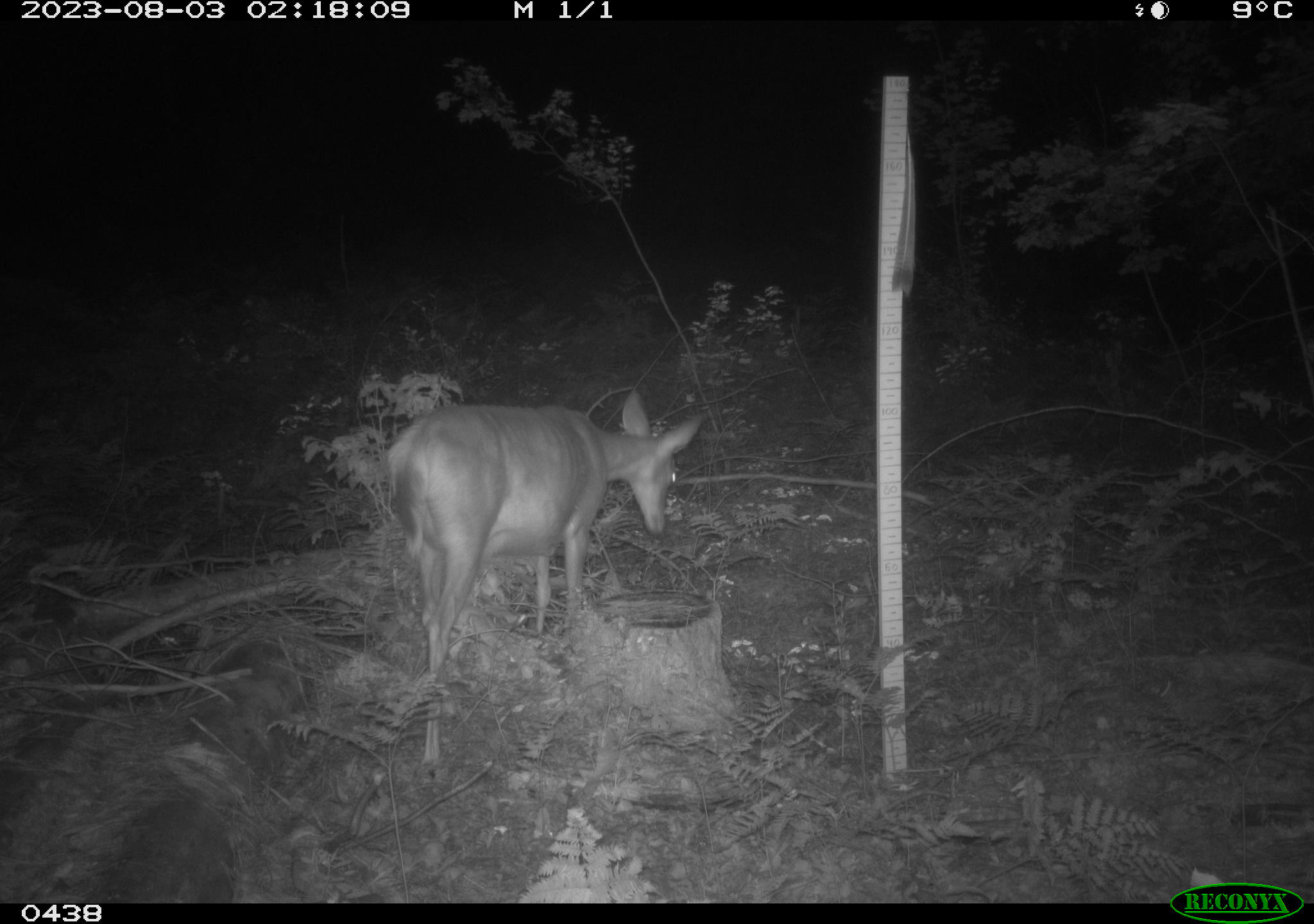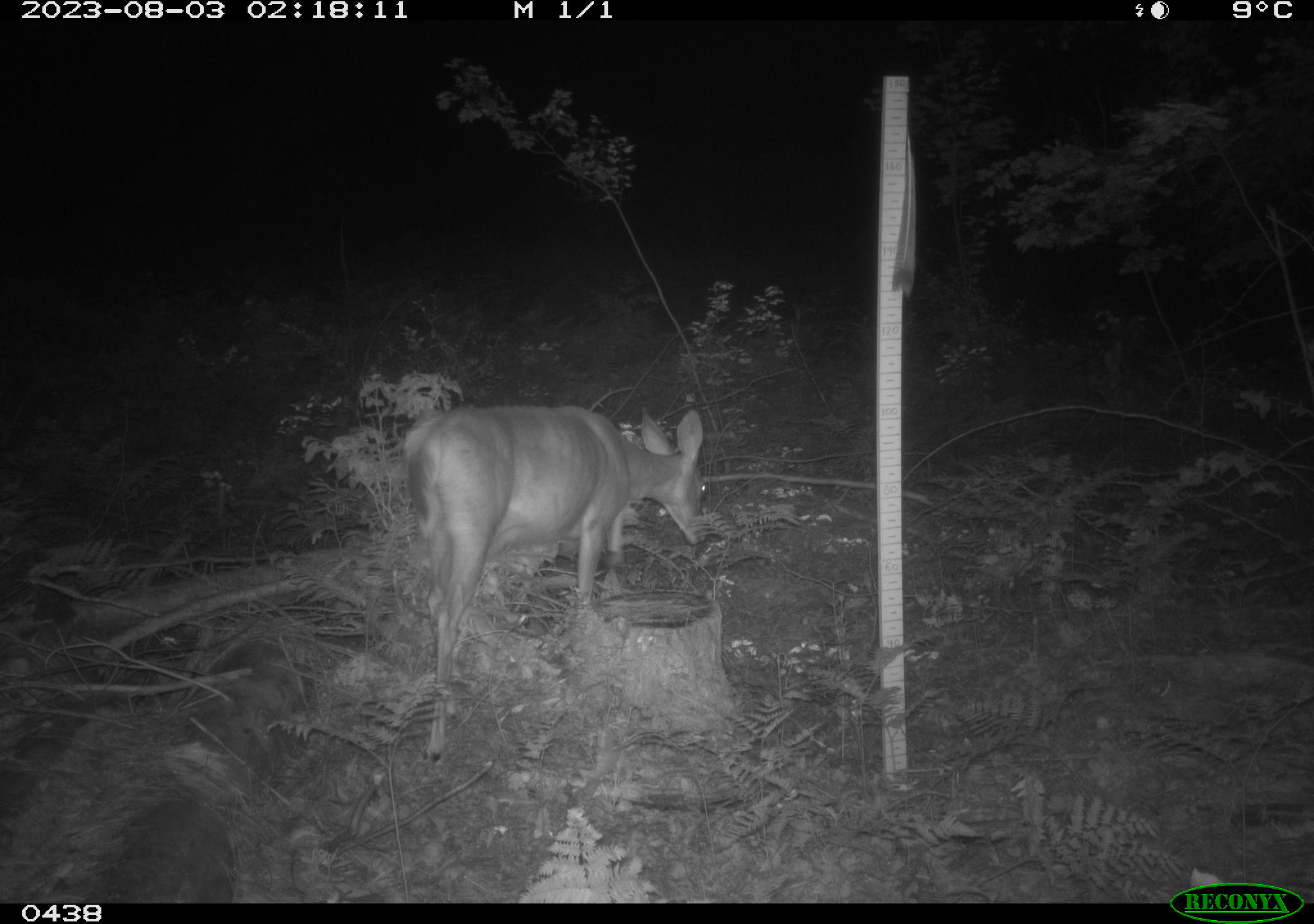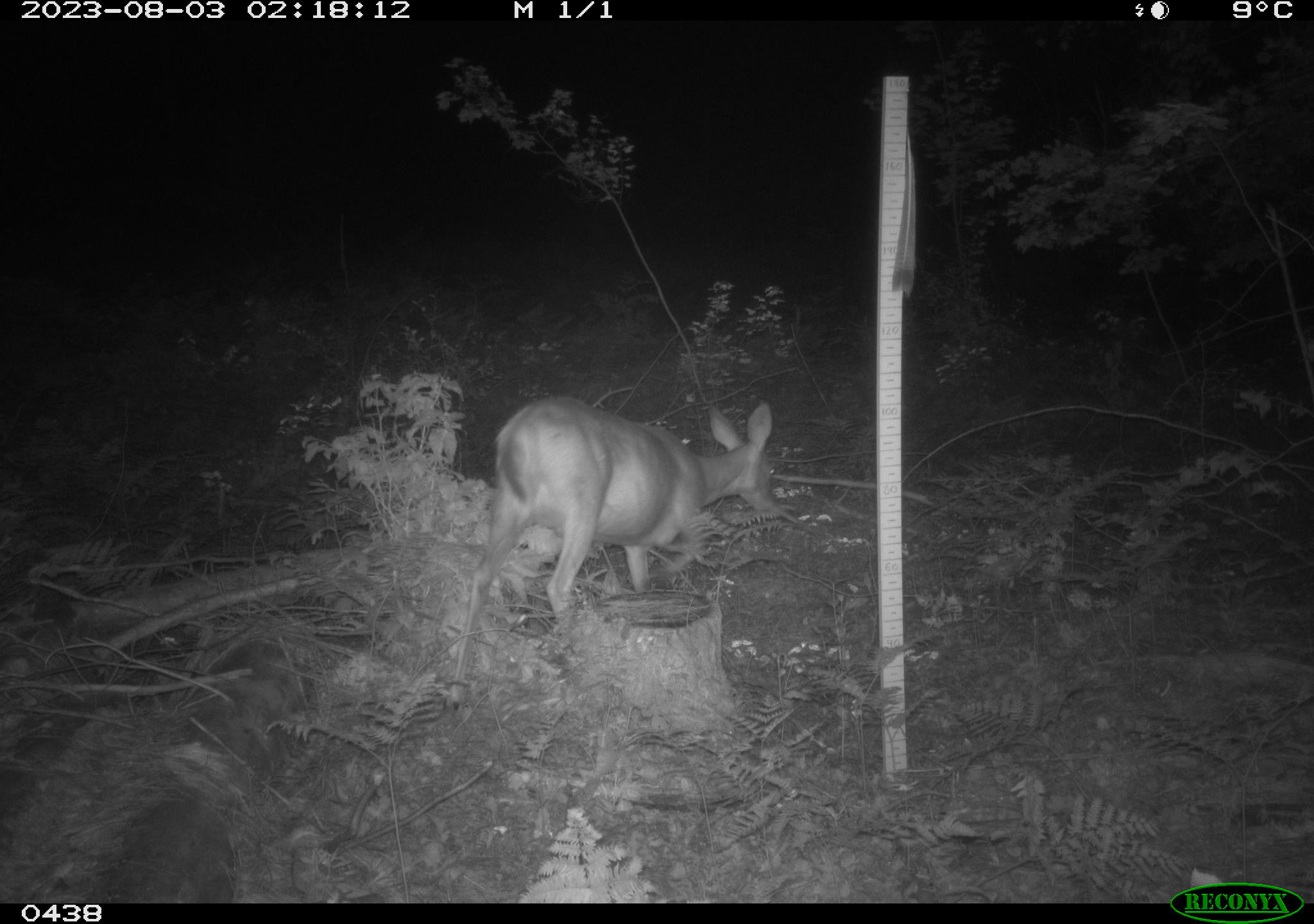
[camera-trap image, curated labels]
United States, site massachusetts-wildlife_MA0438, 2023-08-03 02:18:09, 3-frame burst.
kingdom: Animalia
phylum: Chordata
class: Mammalia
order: Artiodactyla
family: Cervidae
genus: Odocoileus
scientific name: Odocoileus virginianus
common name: white-tailed deer